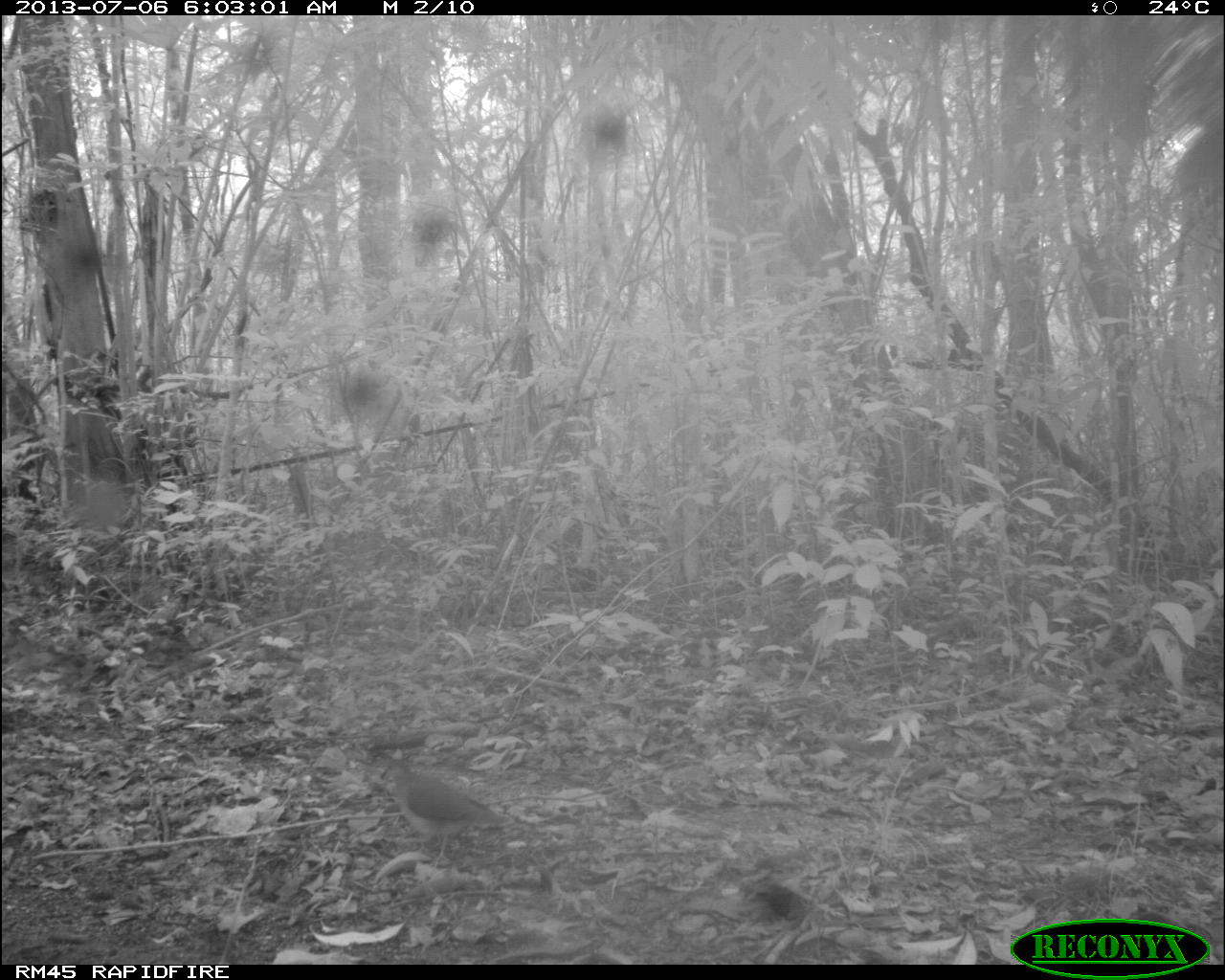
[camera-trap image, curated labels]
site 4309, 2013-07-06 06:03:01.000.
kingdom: Animalia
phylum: Chordata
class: Aves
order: Columbiformes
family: Columbidae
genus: Leptotila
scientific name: Leptotila plumbeiceps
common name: gray-headed dove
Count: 1.